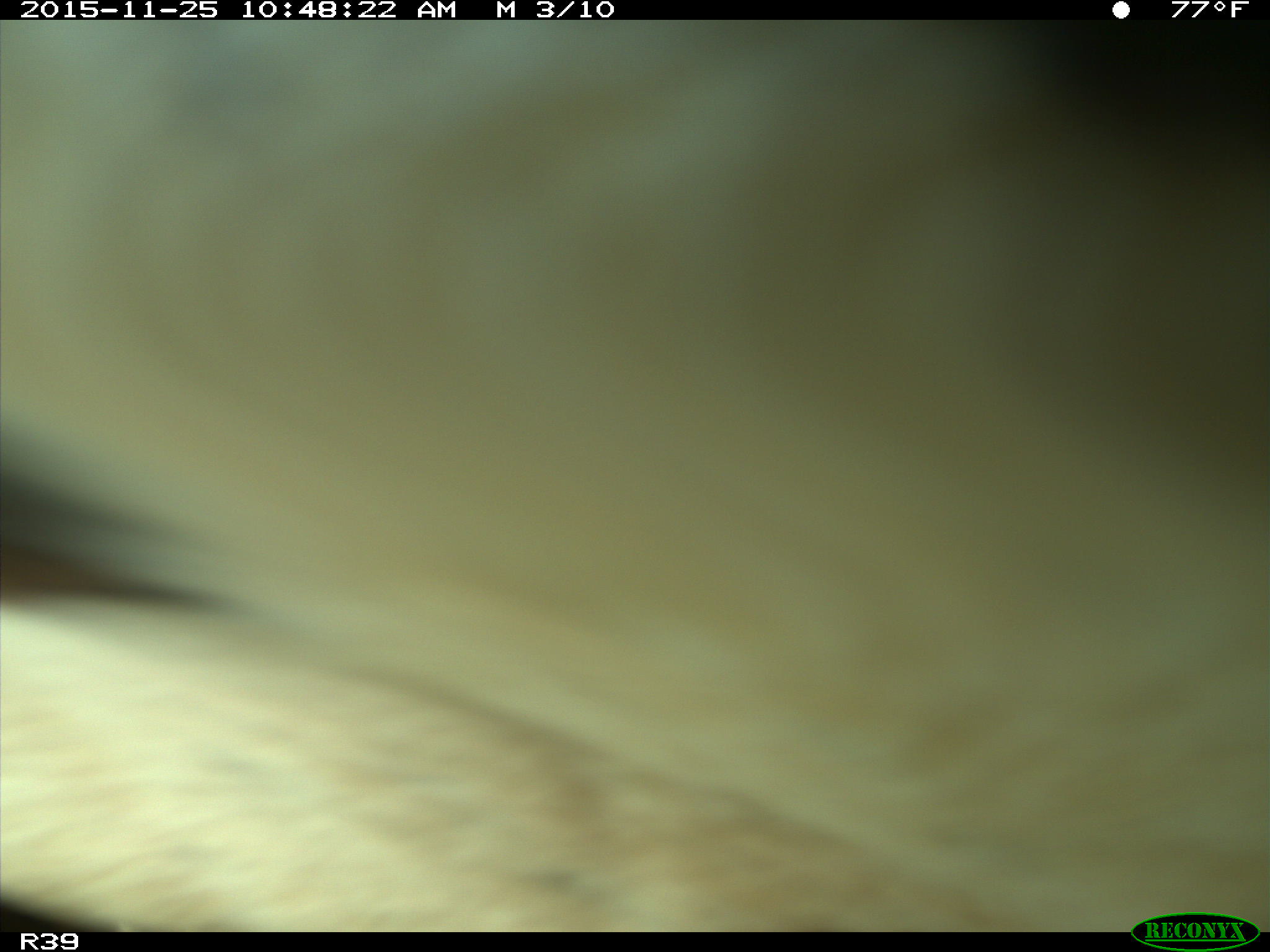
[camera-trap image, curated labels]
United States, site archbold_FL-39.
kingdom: Animalia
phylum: Chordata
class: Mammalia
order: Artiodactyla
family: Bovidae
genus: Bos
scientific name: Bos taurus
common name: domestic cow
Bos taurus (domestic cow).